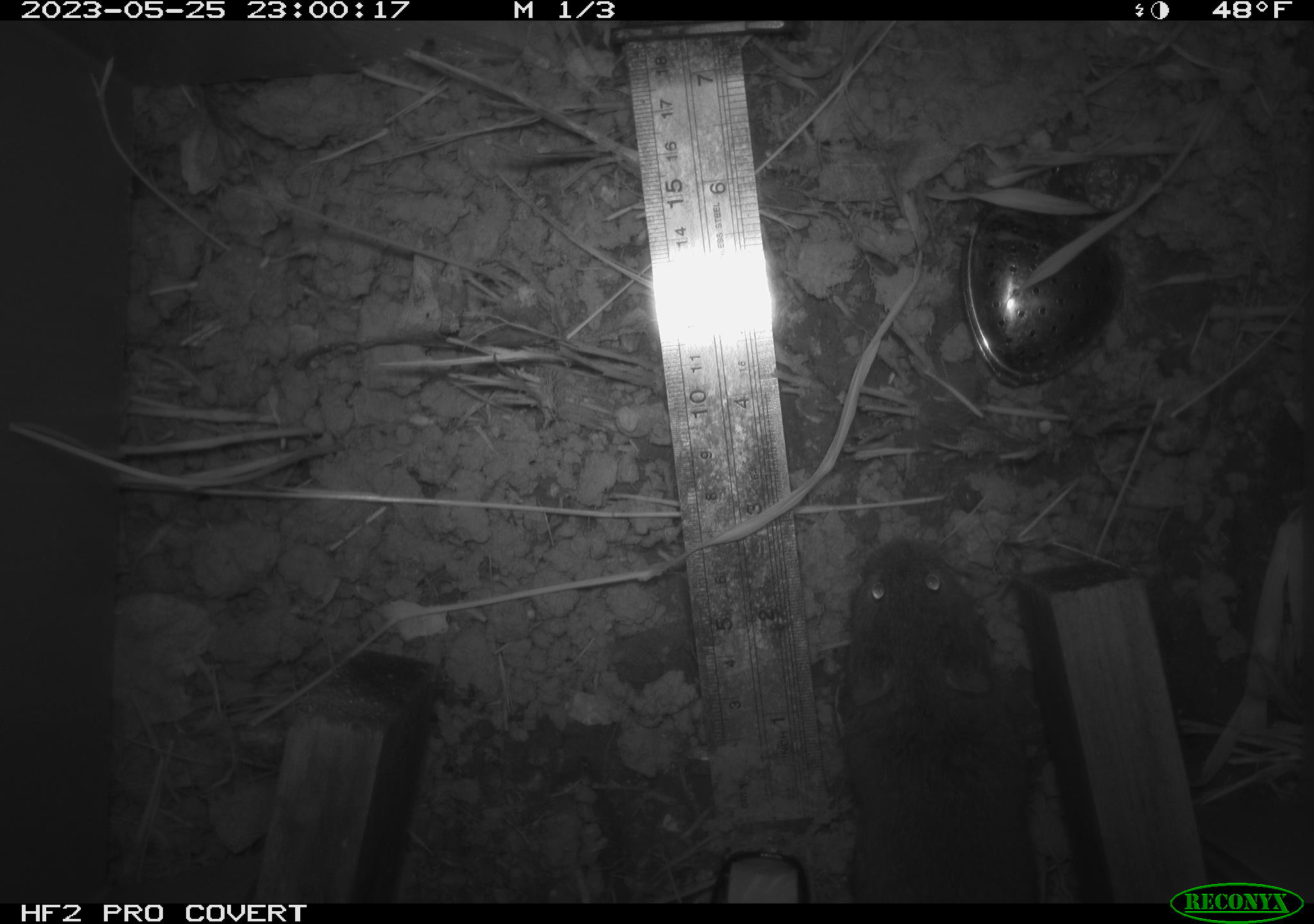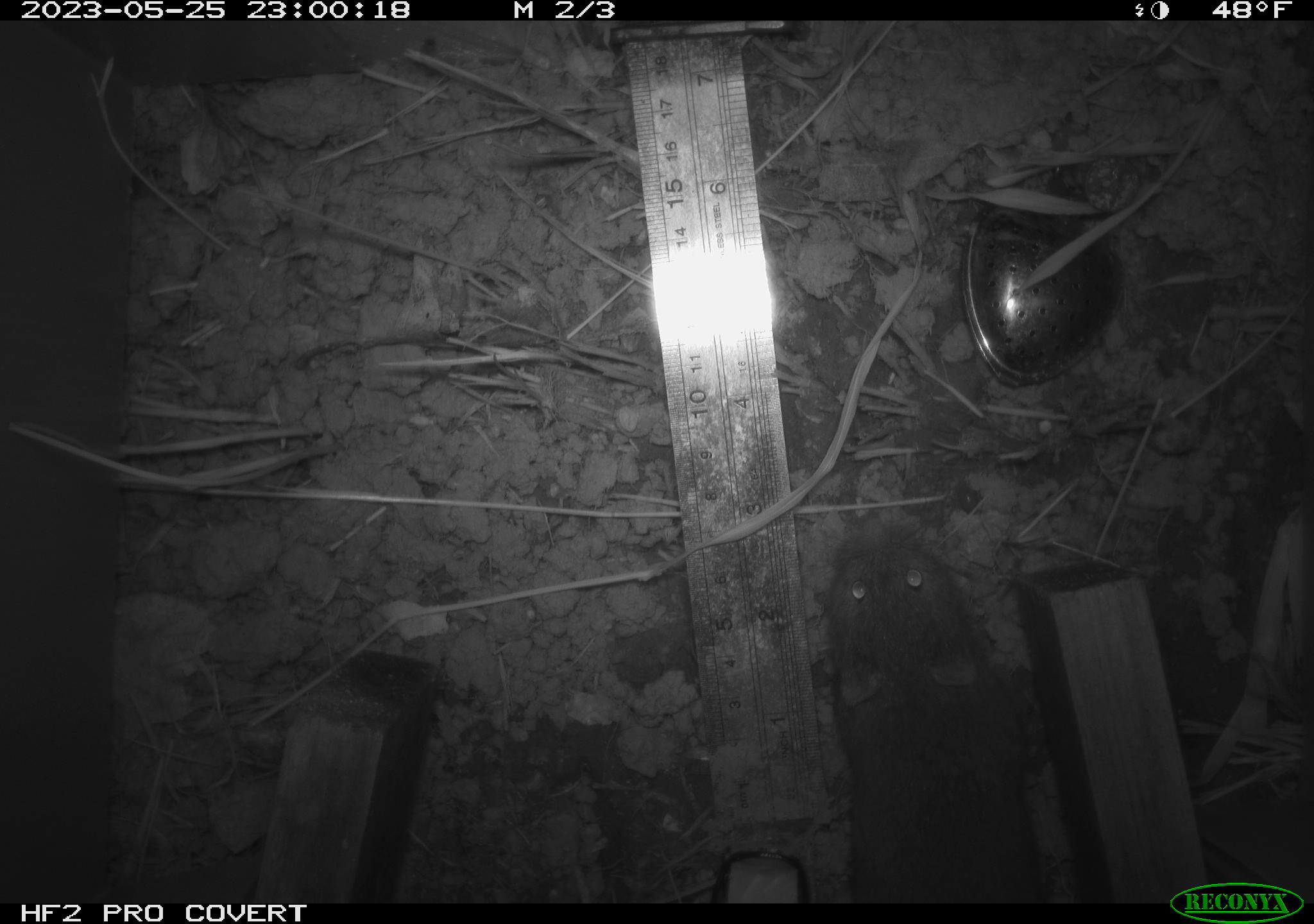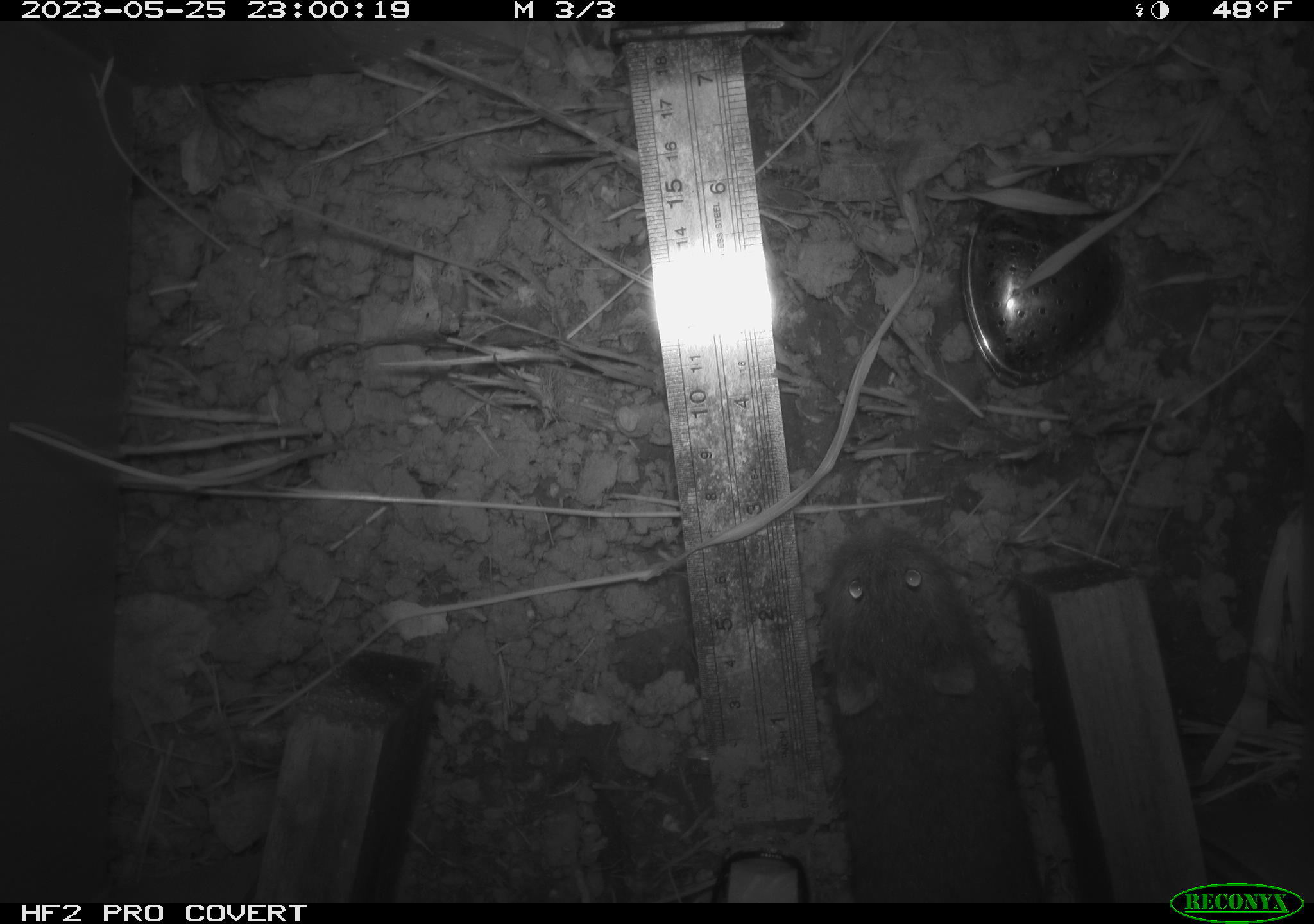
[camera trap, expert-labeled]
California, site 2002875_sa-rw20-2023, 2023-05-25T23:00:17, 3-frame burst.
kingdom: Animalia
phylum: Chordata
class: Mammalia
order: Rodentia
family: Cricetidae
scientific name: Arvicolinae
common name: voles, lemmings, and muskrats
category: arvicolinae subfamily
Arvicolinae subfamily (voles, lemmings, and muskrats) (Arvicolinae).